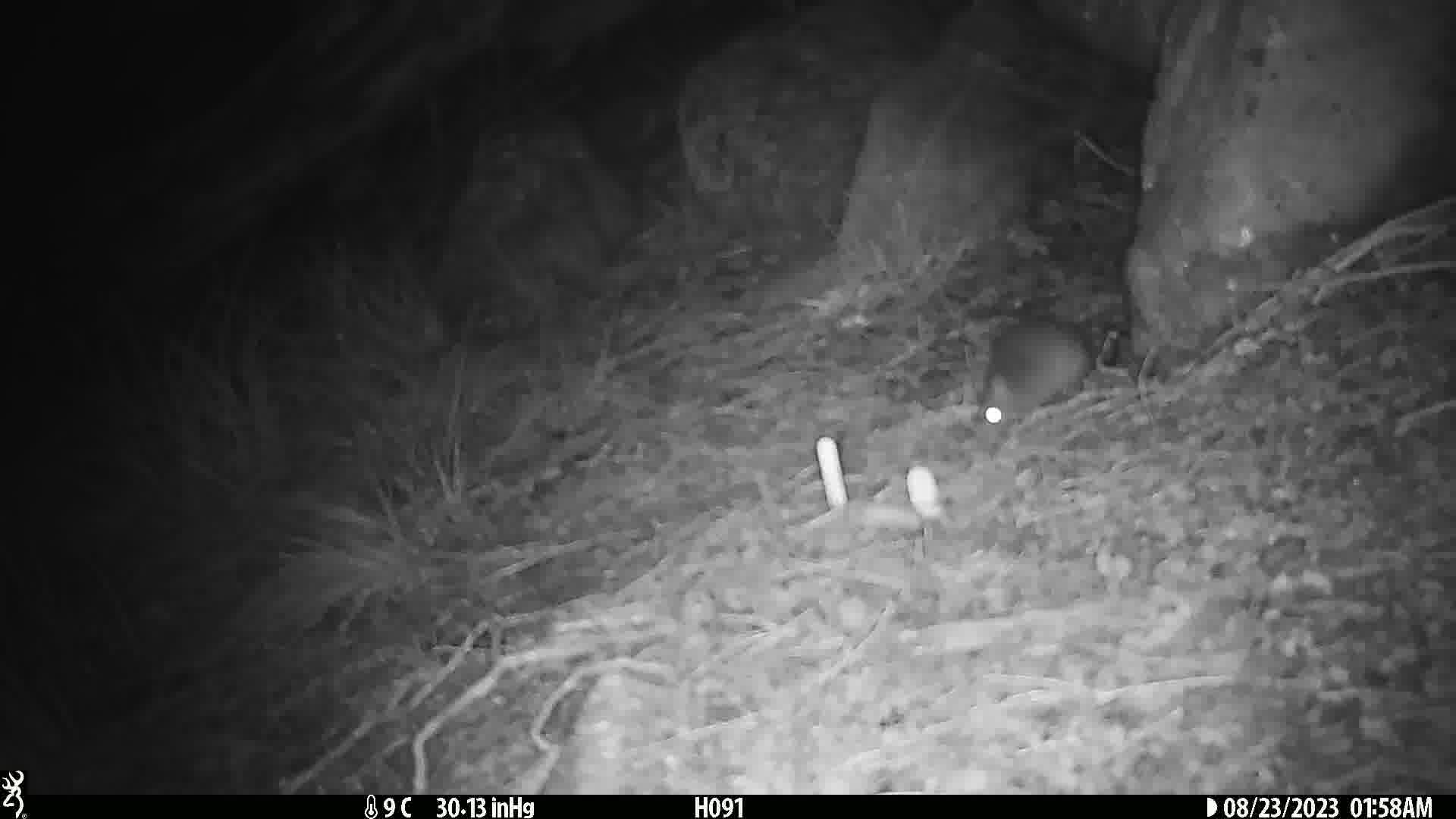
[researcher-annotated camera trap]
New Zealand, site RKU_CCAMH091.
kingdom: Animalia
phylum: Chordata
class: Mammalia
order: Rodentia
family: Muridae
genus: Rattus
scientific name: Rattus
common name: rat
Rat (Rattus).